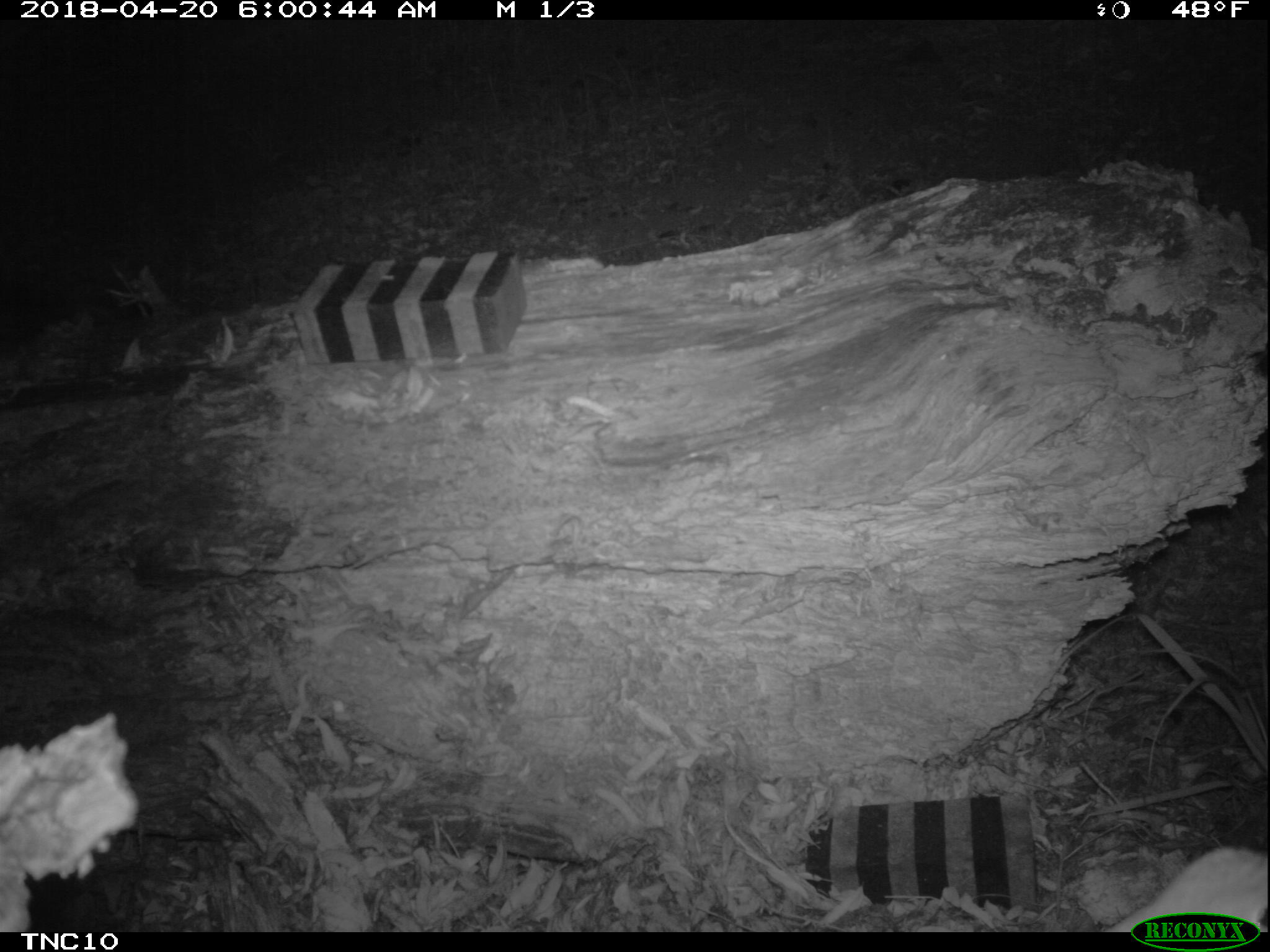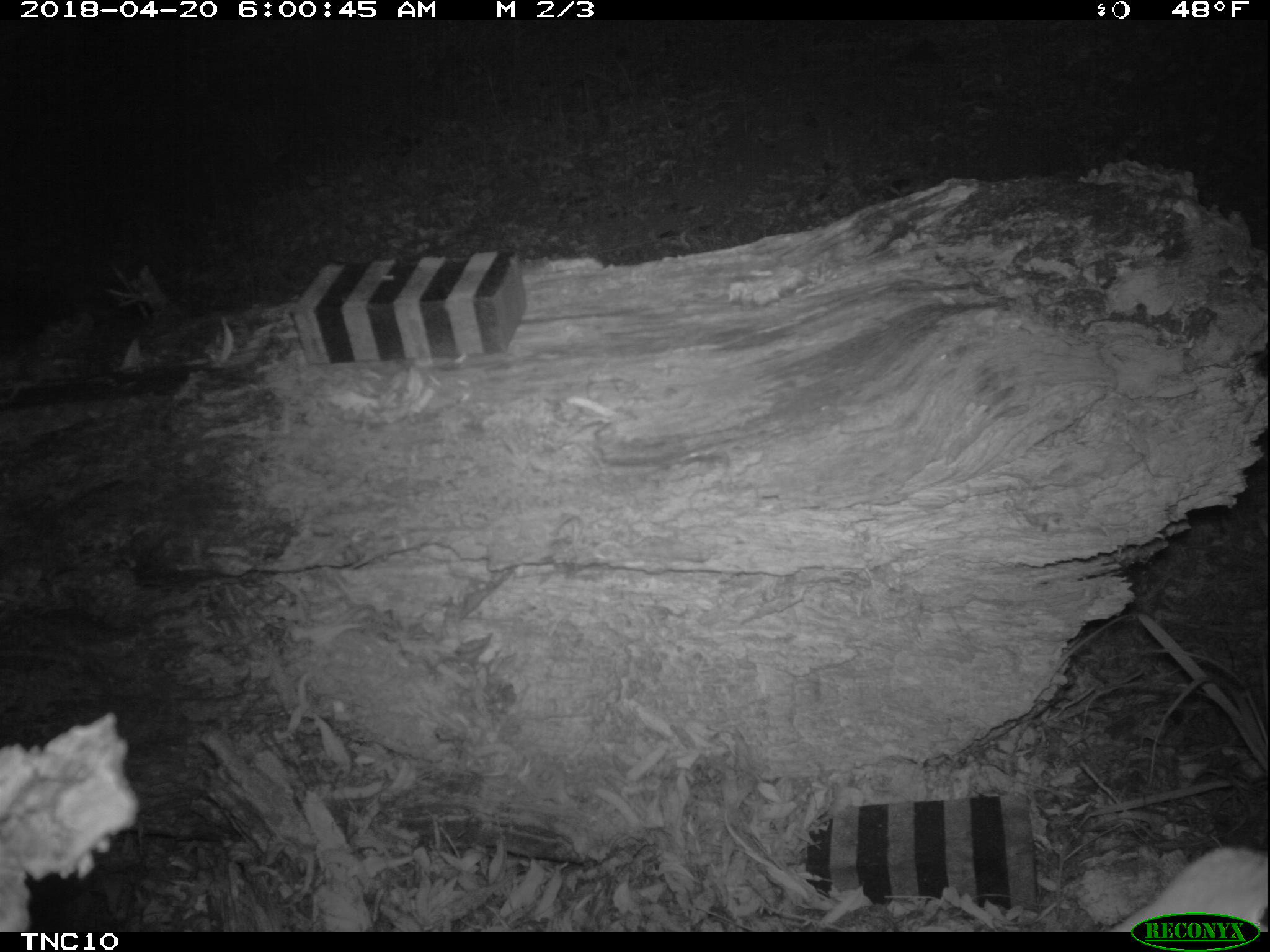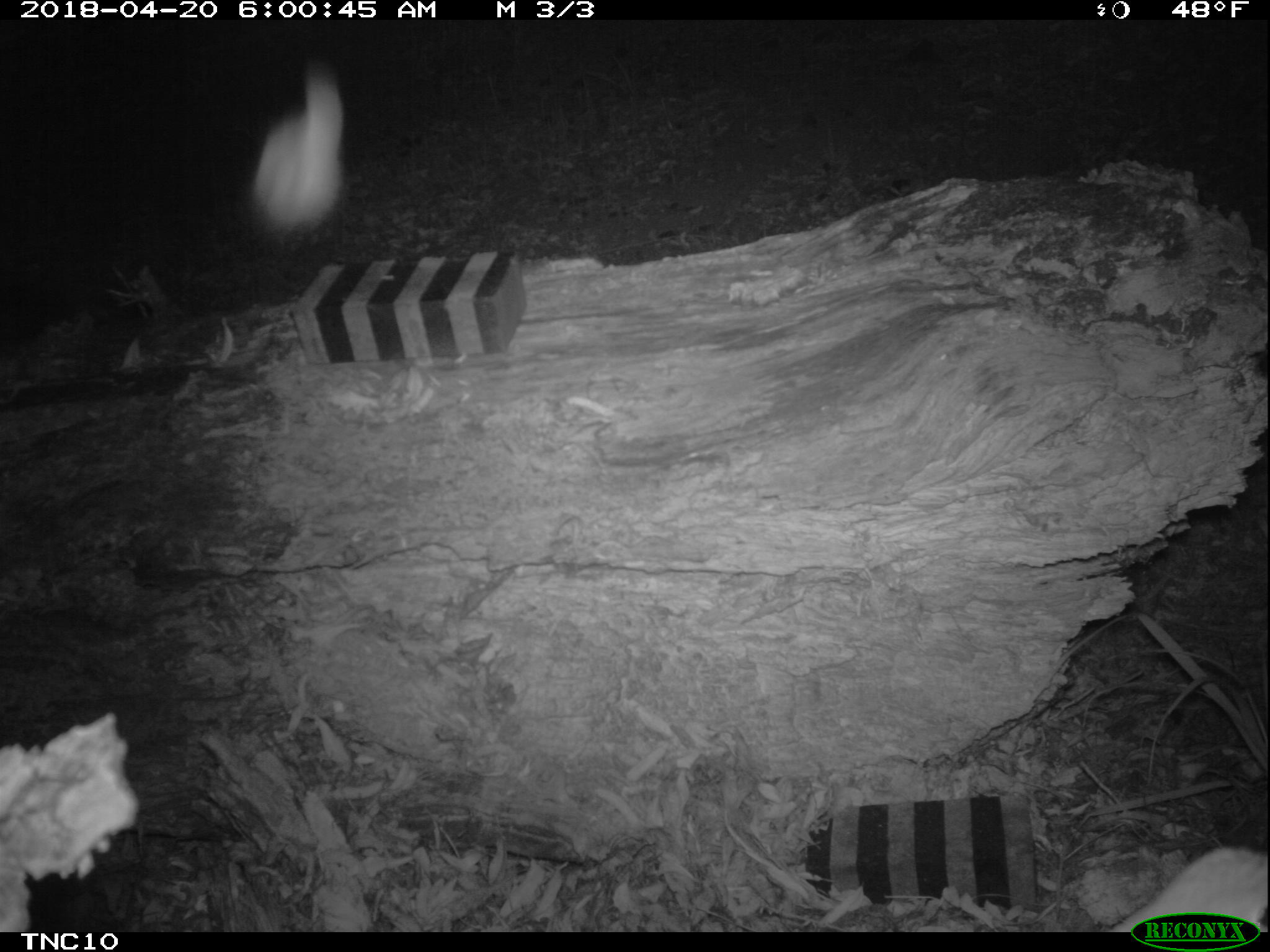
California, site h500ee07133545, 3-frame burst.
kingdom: Animalia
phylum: Chordata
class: Aves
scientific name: Aves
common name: bird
Bird (Aves).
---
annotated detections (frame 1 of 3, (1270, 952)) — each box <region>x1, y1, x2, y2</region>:
bird: <region>1106, 845, 1269, 930</region>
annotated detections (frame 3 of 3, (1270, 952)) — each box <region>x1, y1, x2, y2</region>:
bird: <region>255, 61, 343, 232</region>